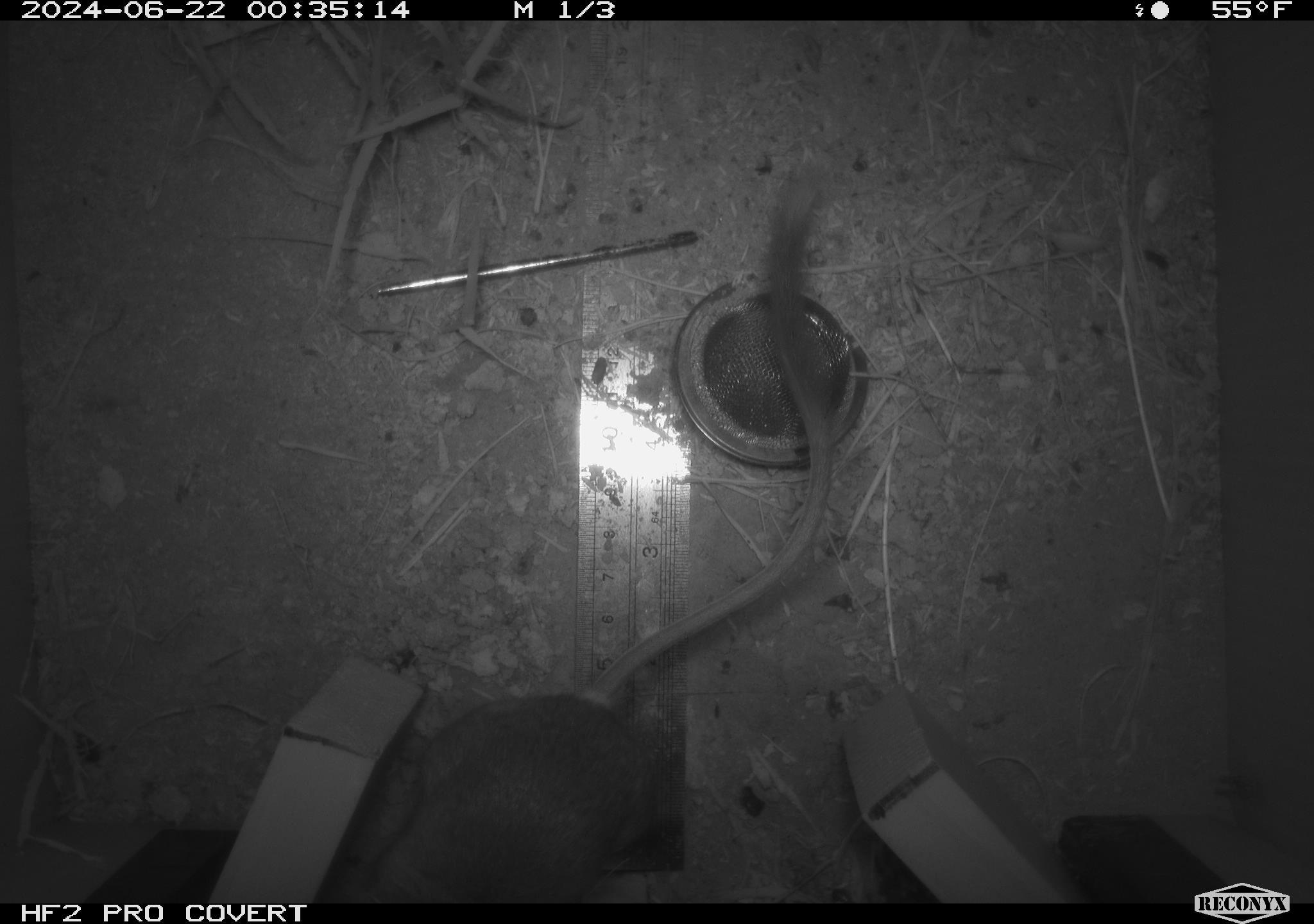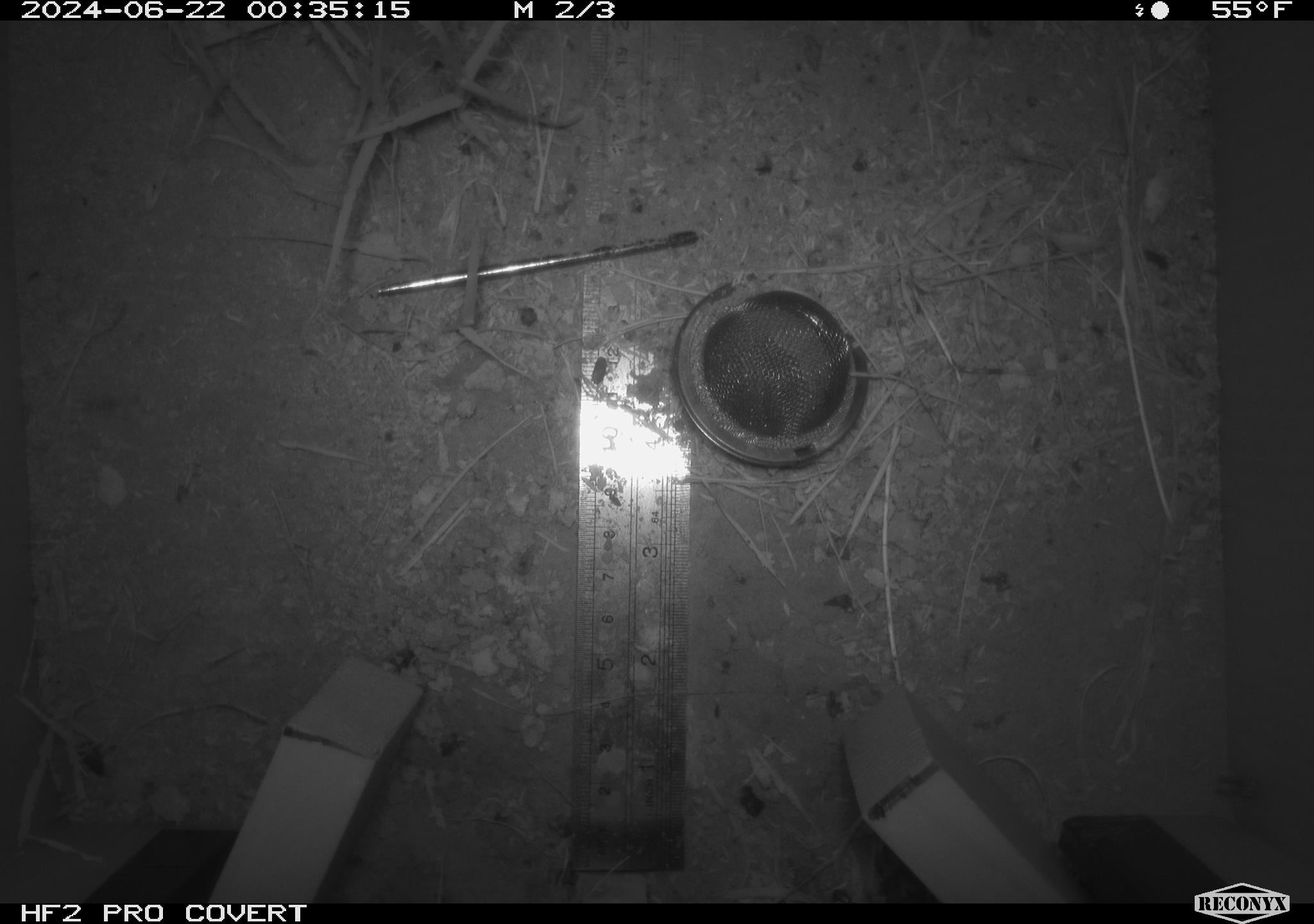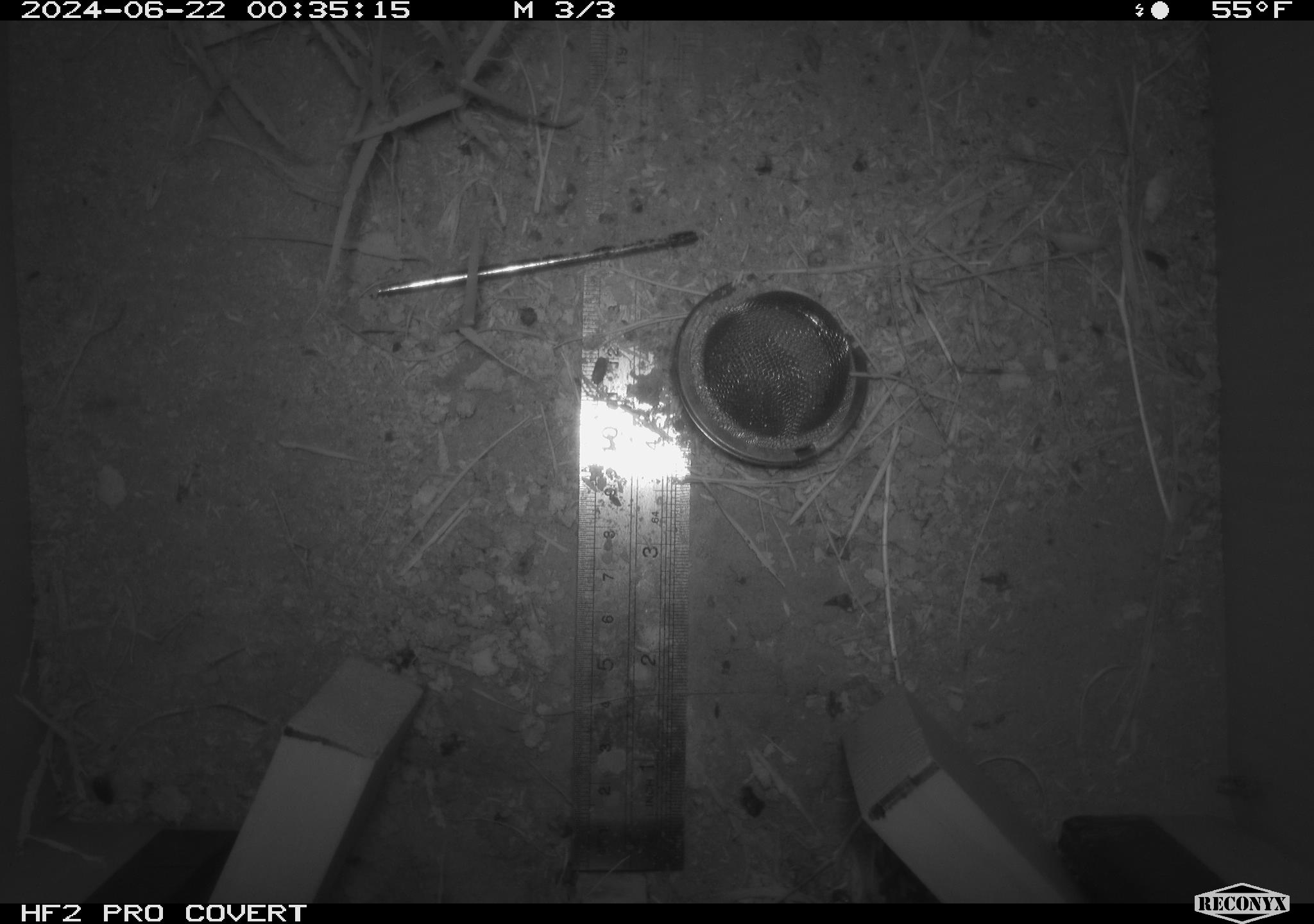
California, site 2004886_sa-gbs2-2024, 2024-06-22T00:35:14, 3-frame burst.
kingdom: Animalia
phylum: Chordata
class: Mammalia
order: Rodentia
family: Heteromyidae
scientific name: Heteromyidae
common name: kangaroo rats and pocket mice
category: heteromyidae family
Heteromyidae family (kangaroo rats and pocket mice) (Heteromyidae).